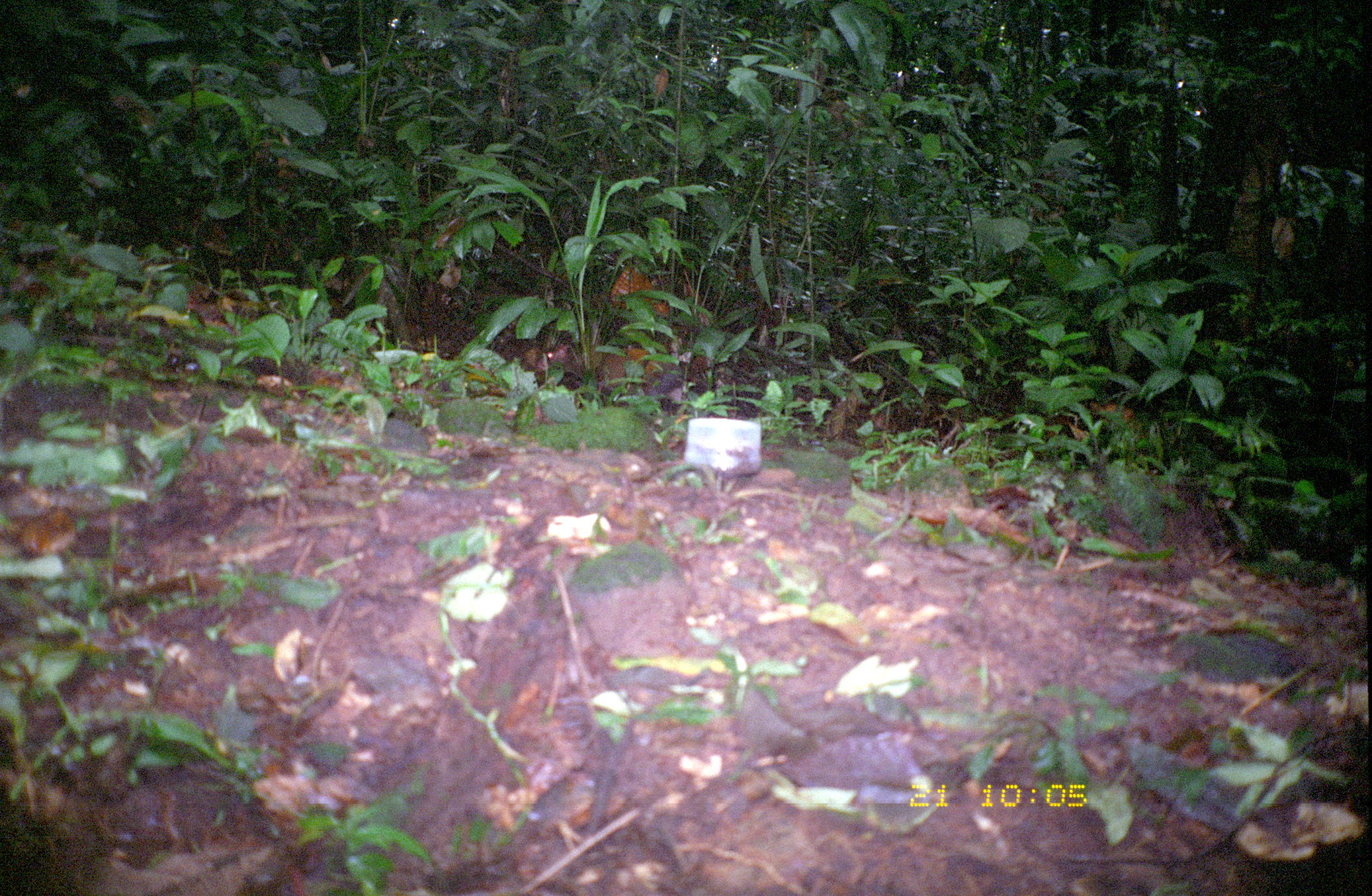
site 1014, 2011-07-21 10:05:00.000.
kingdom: Animalia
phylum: Chordata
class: Mammalia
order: Rodentia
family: Dasyproctidae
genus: Dasyprocta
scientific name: Dasyprocta punctata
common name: central american agouti